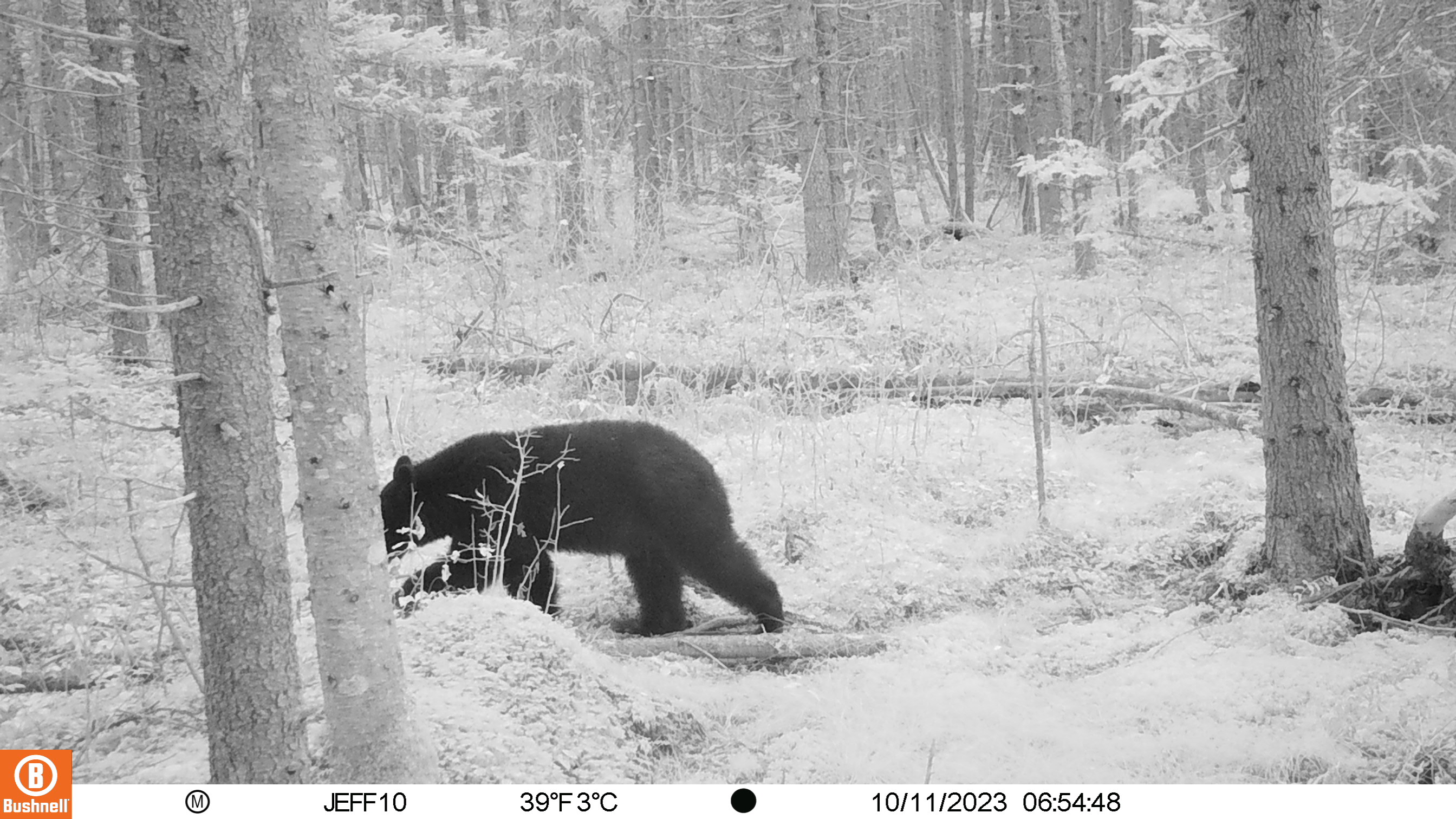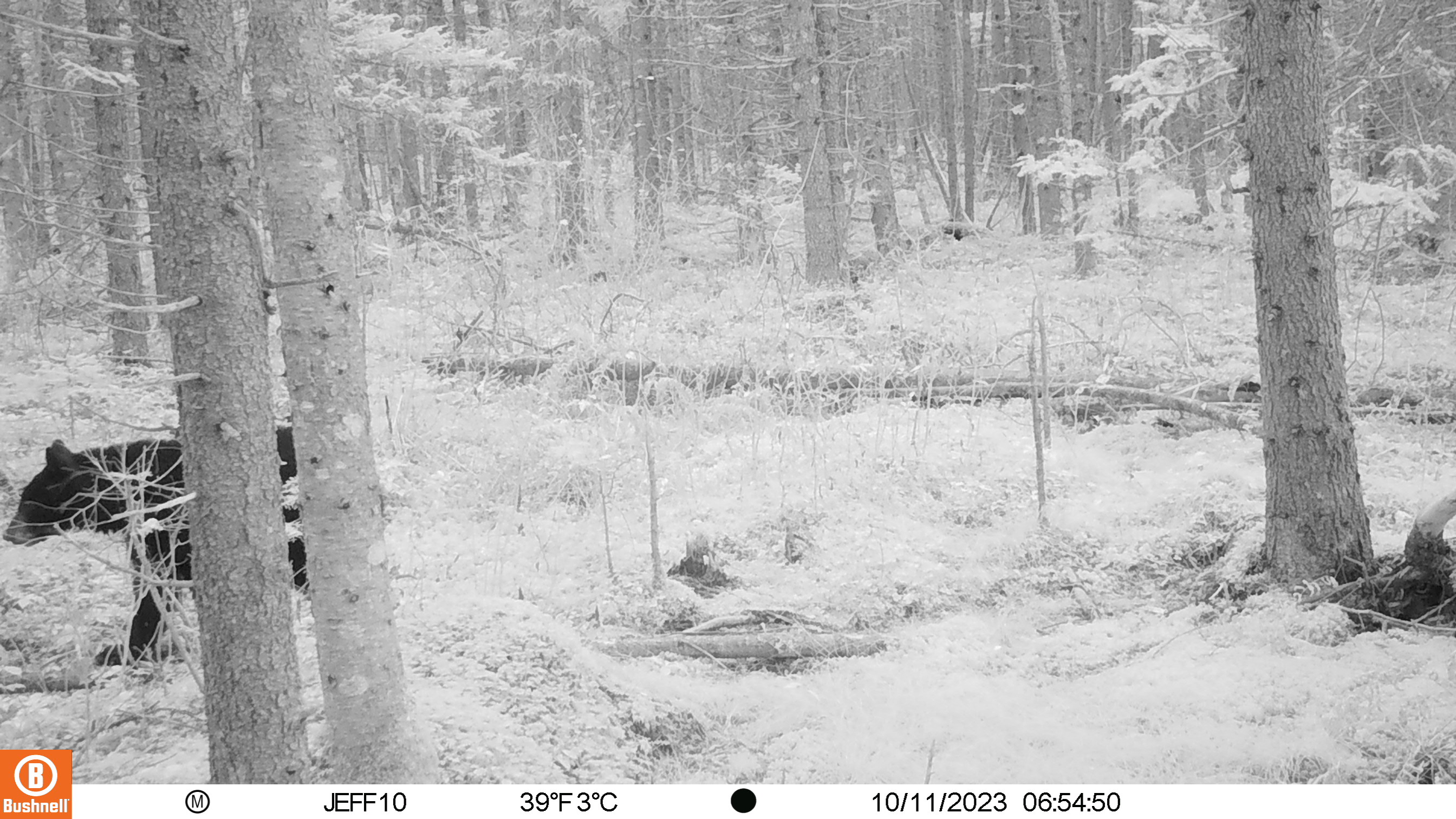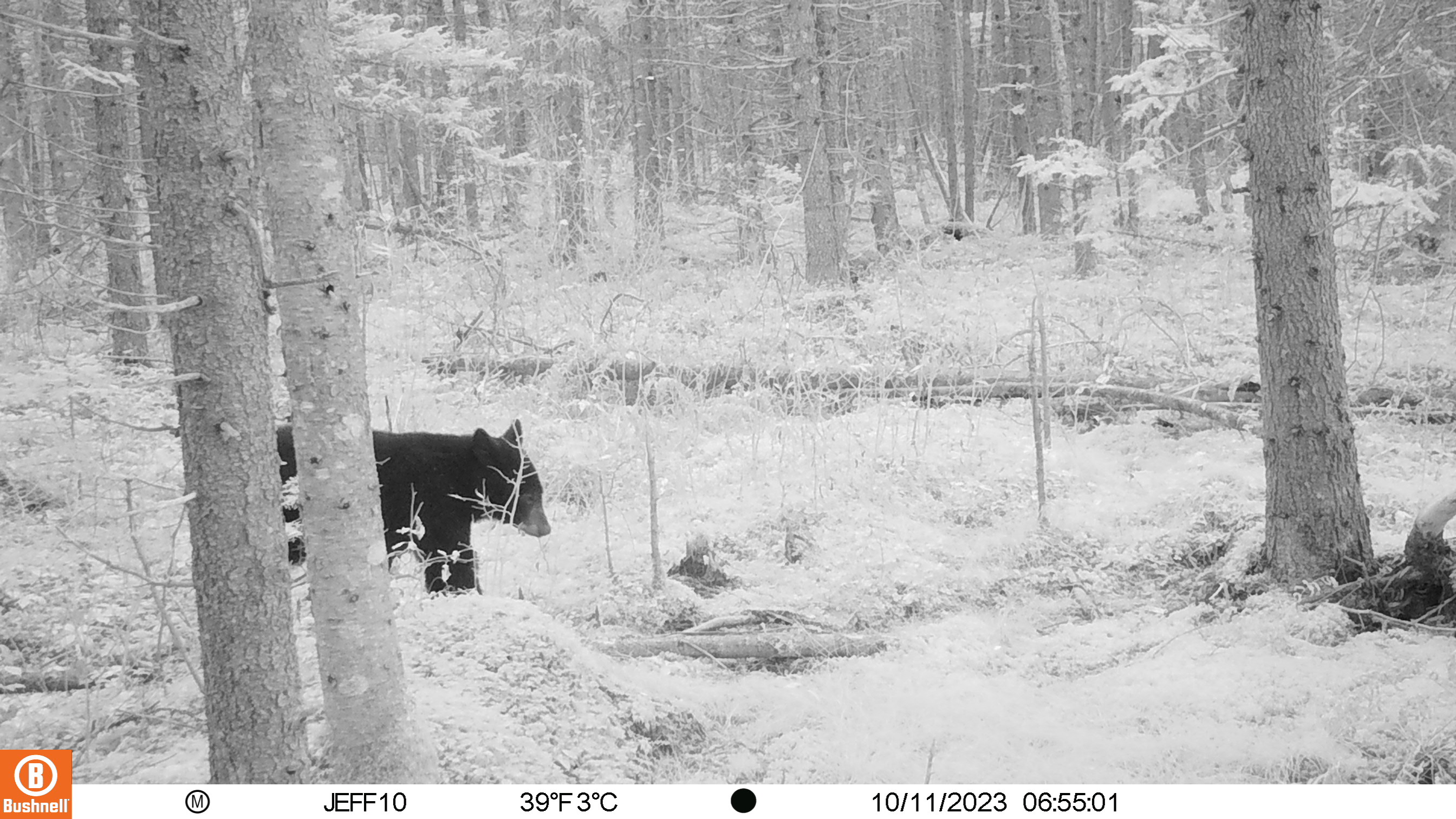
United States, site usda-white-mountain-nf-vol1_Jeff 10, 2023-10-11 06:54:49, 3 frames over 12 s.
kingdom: Animalia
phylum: Chordata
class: Mammalia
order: Carnivora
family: Ursidae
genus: Ursus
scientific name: Ursus americanus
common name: black bear